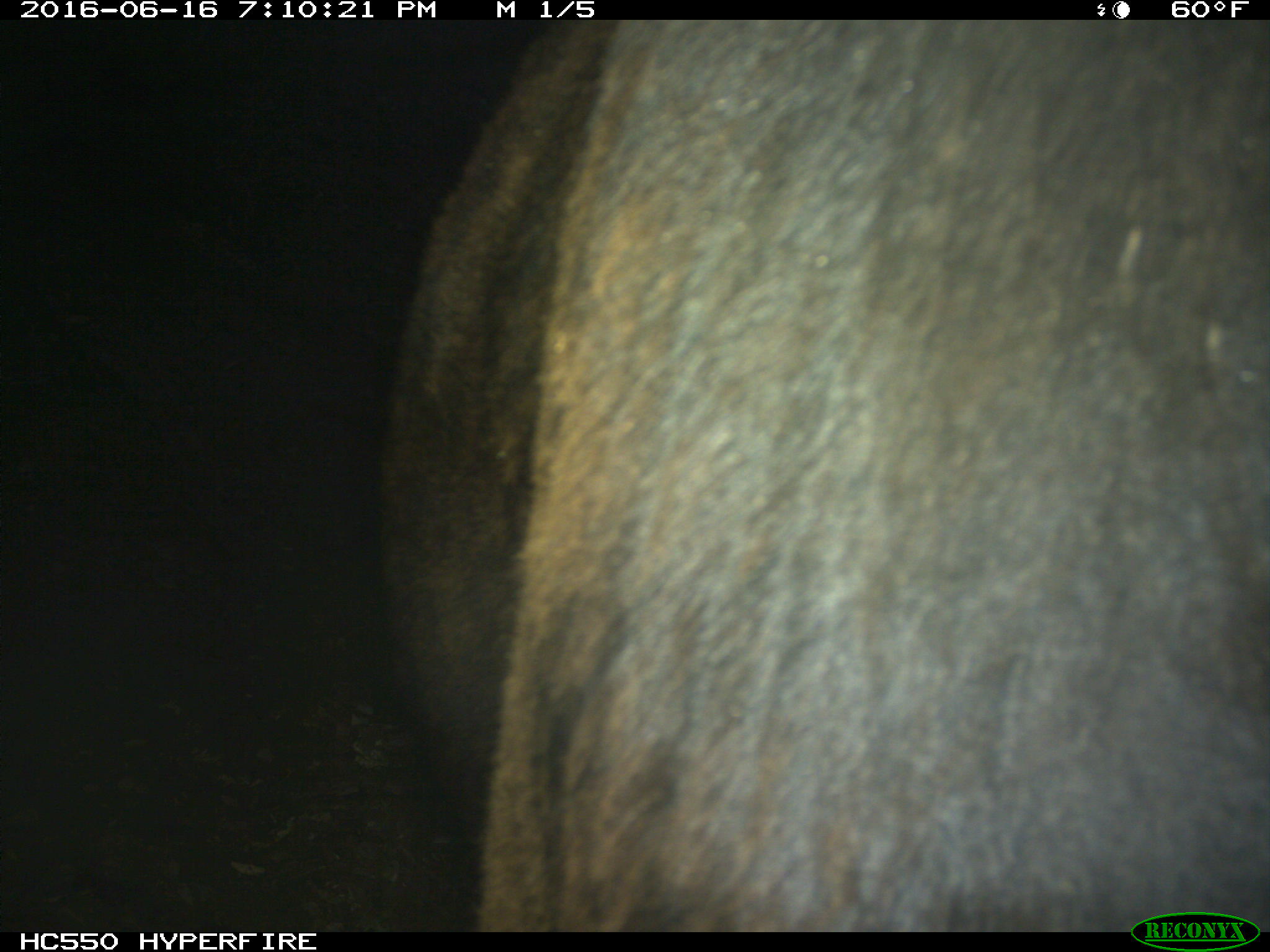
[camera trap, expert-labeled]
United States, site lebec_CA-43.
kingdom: Animalia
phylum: Chordata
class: Mammalia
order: Artiodactyla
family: Bovidae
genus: Bos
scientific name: Bos taurus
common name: domestic cow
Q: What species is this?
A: Bos taurus (domestic cow).